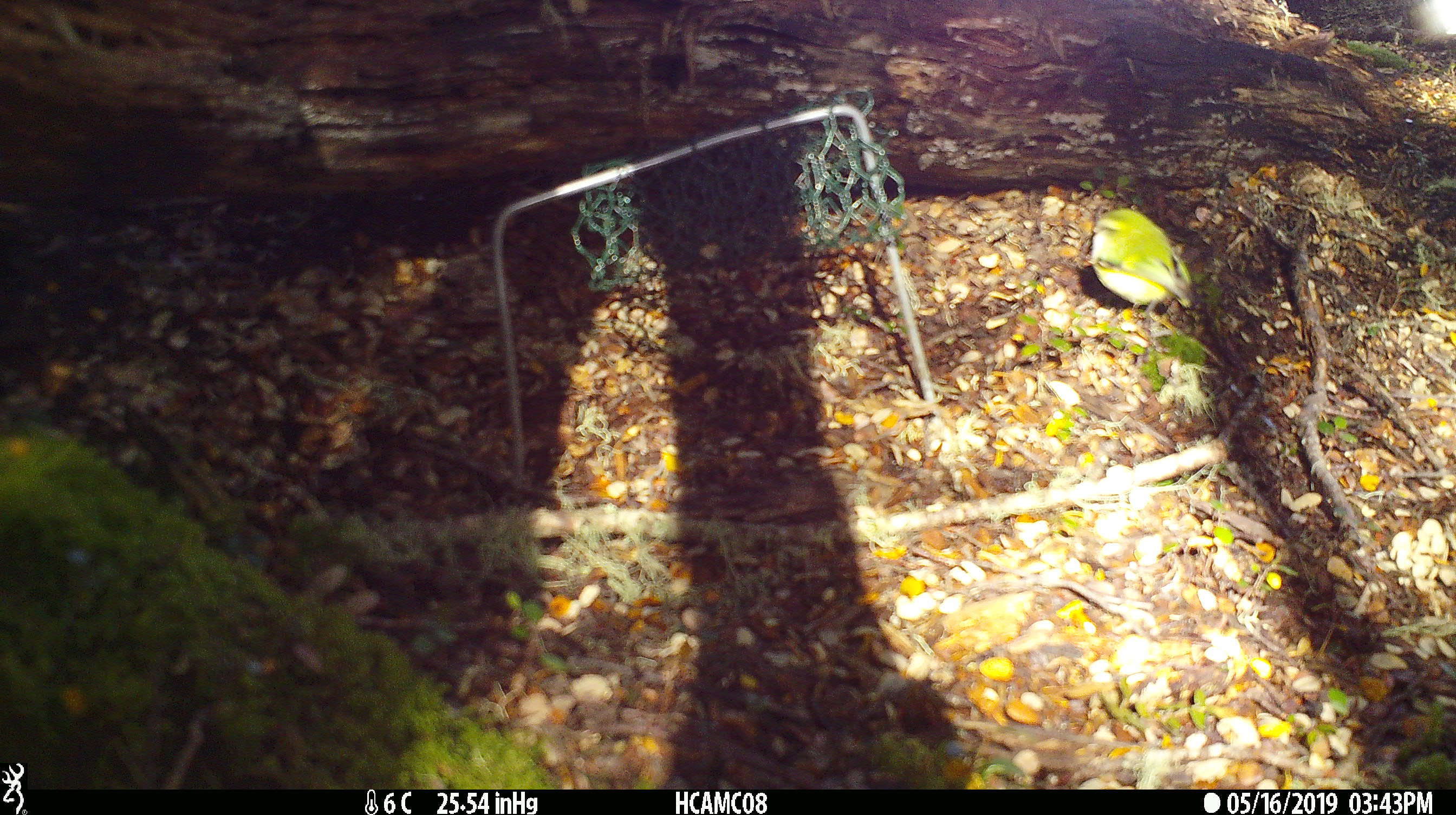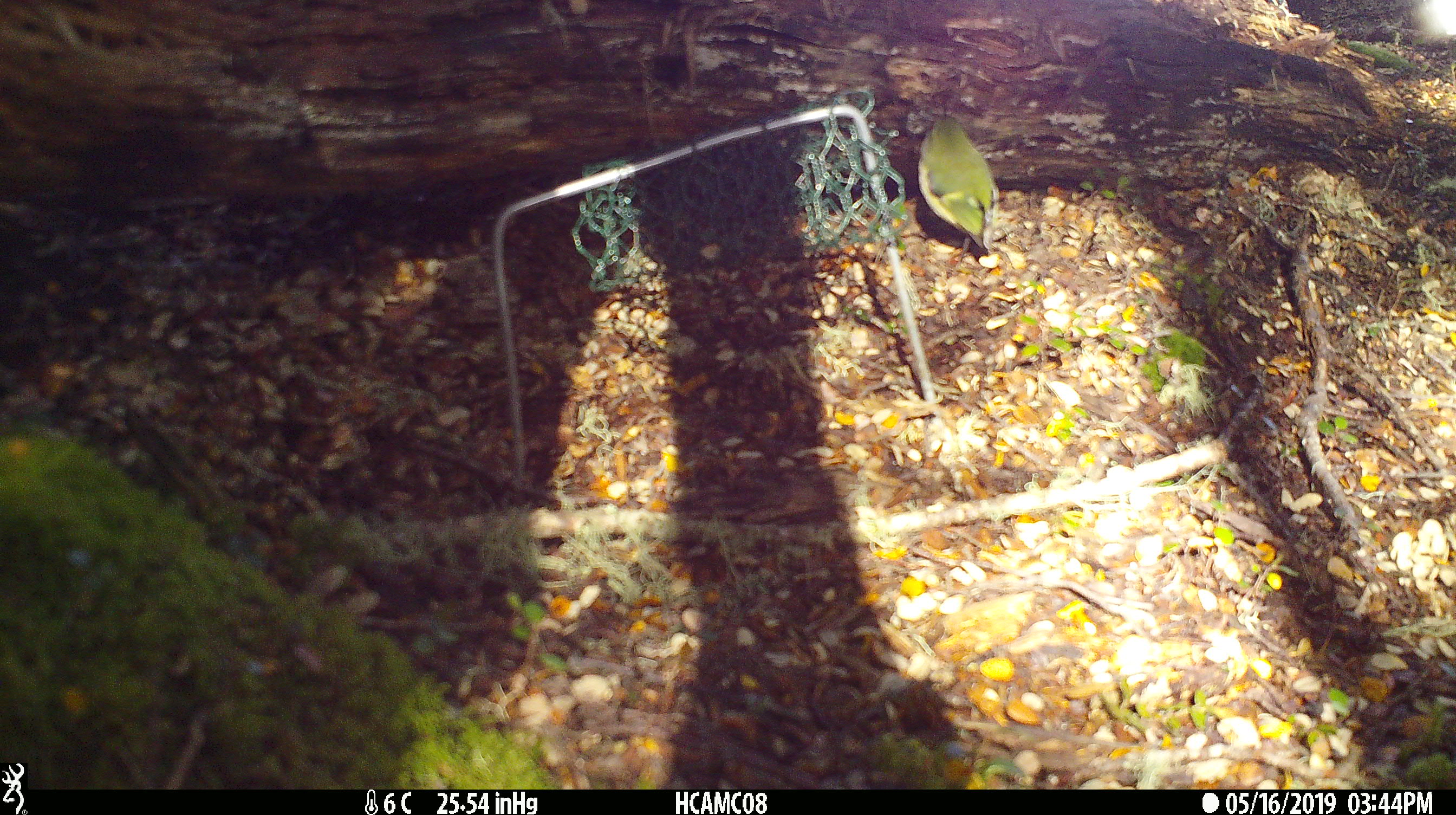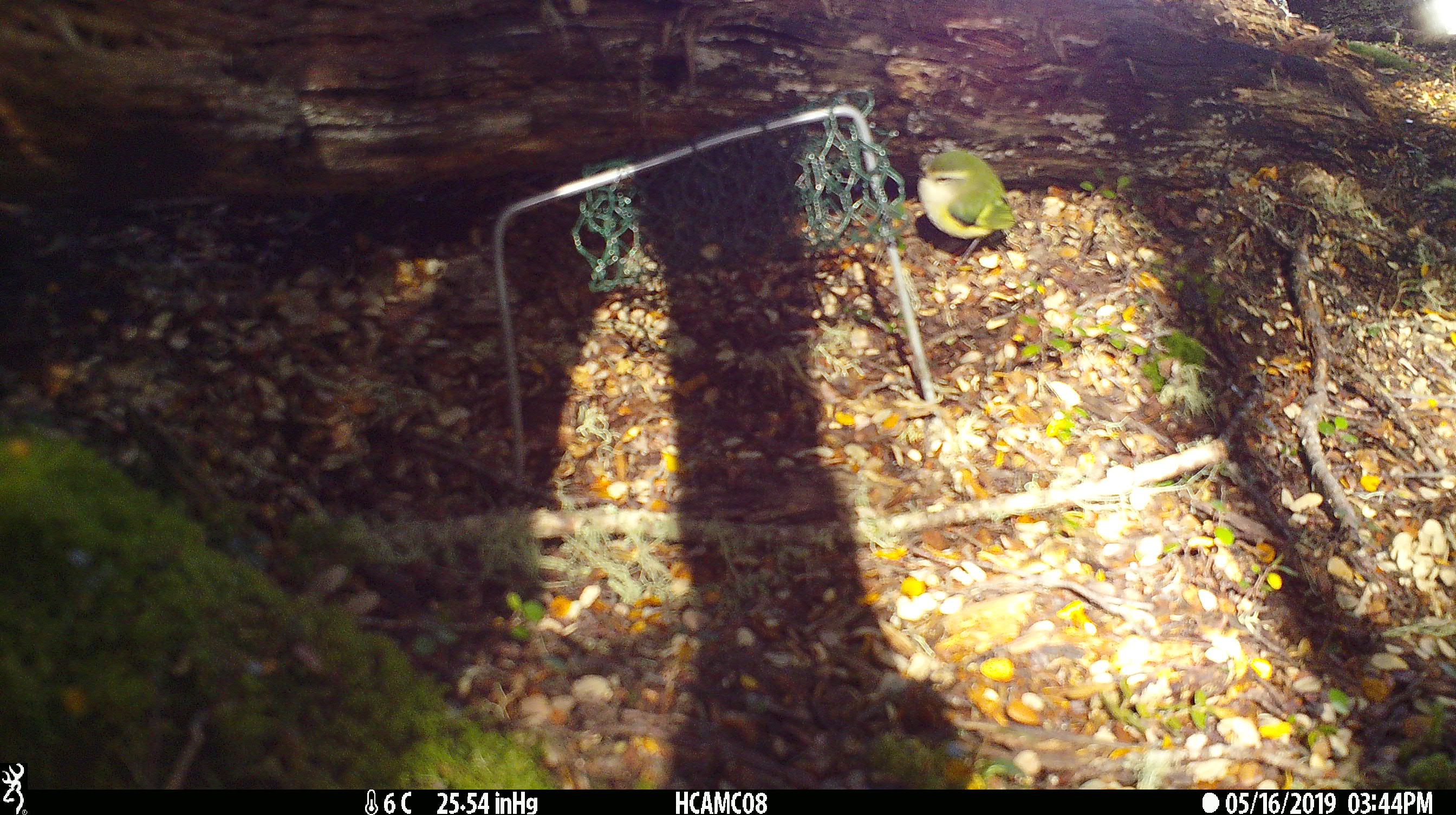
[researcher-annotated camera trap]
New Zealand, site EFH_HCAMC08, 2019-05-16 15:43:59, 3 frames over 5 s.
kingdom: Animalia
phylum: Chordata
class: Aves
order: Passeriformes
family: Acanthisittidae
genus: Acanthisitta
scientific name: Acanthisitta chloris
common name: rifleman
Rifleman (Acanthisitta chloris).